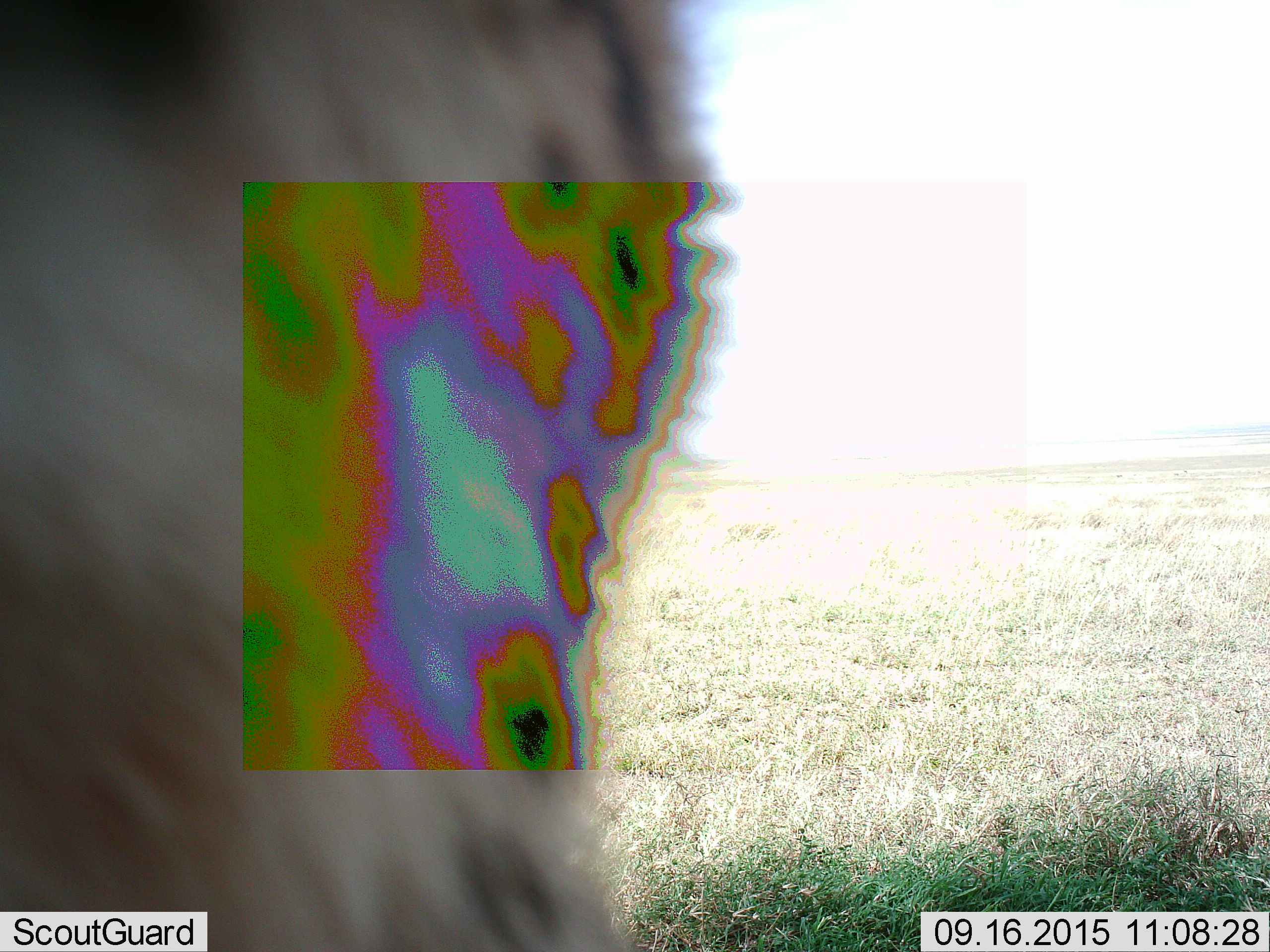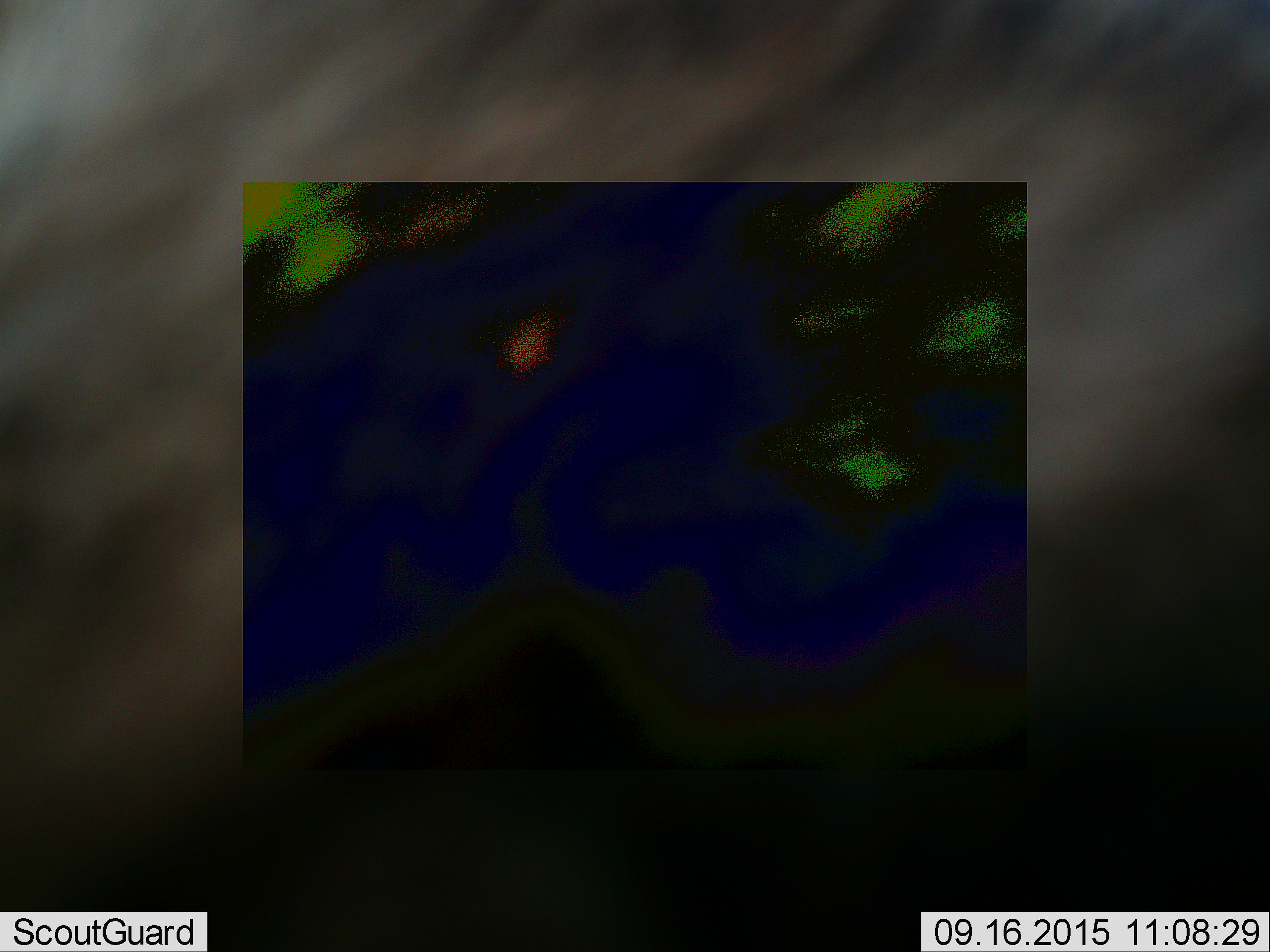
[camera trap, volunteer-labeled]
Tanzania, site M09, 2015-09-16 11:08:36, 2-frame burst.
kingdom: Animalia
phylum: Chordata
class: Mammalia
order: Artiodactyla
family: Bovidae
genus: Connochaetes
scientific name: Connochaetes taurinus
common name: blue wildebeest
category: wildebeest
Wildebeest (blue wildebeest) (Connochaetes taurinus), count 1. Behavior (volunteer vote fractions): standing 0%, resting 0%, moving 100%, interacting 0%. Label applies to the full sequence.